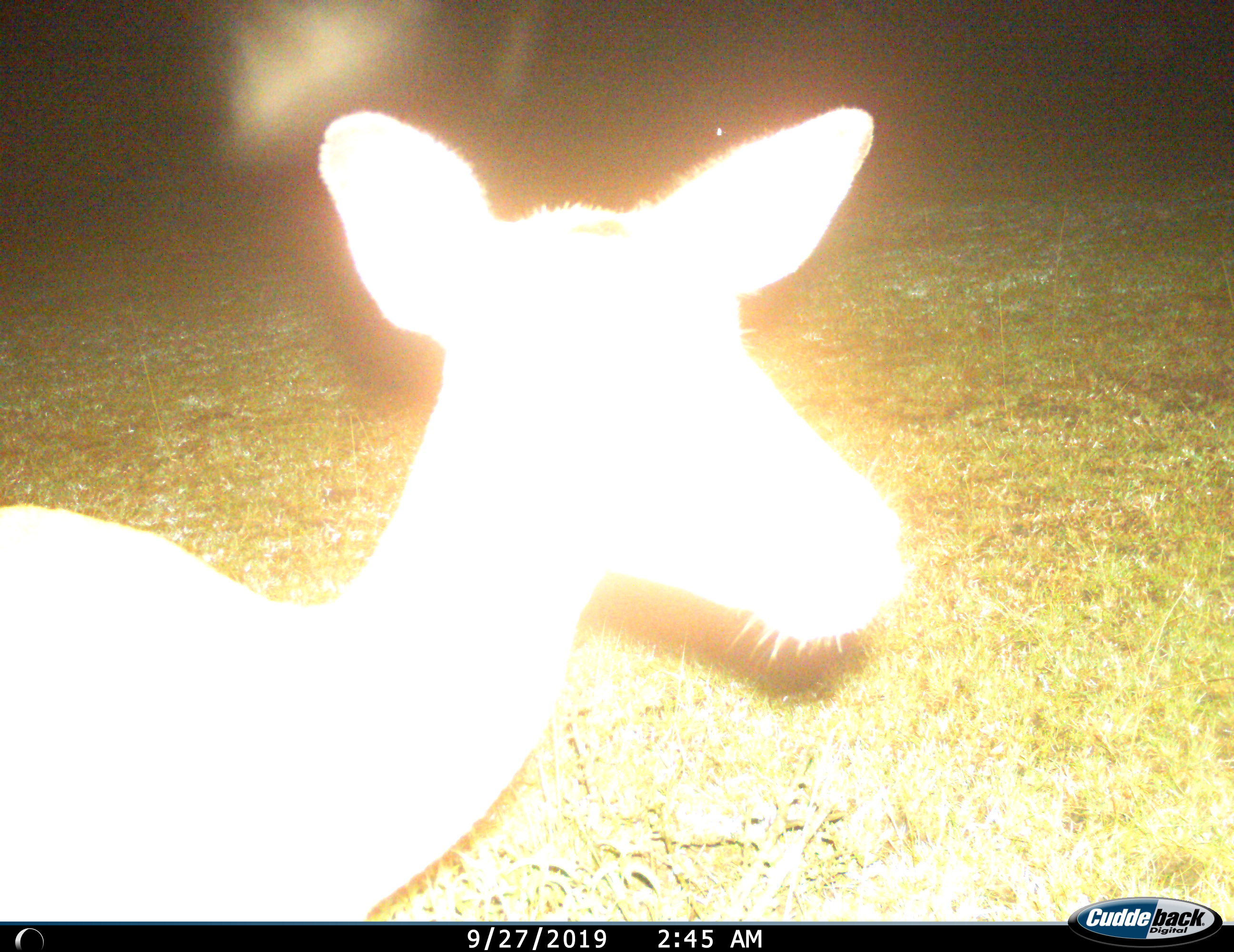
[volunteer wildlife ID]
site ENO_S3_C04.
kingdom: Animalia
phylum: Chordata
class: Mammalia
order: Artiodactyla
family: Bovidae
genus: Aepyceros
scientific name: Aepyceros melampus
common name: impala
Impala (Aepyceros melampus), count 1. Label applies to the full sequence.